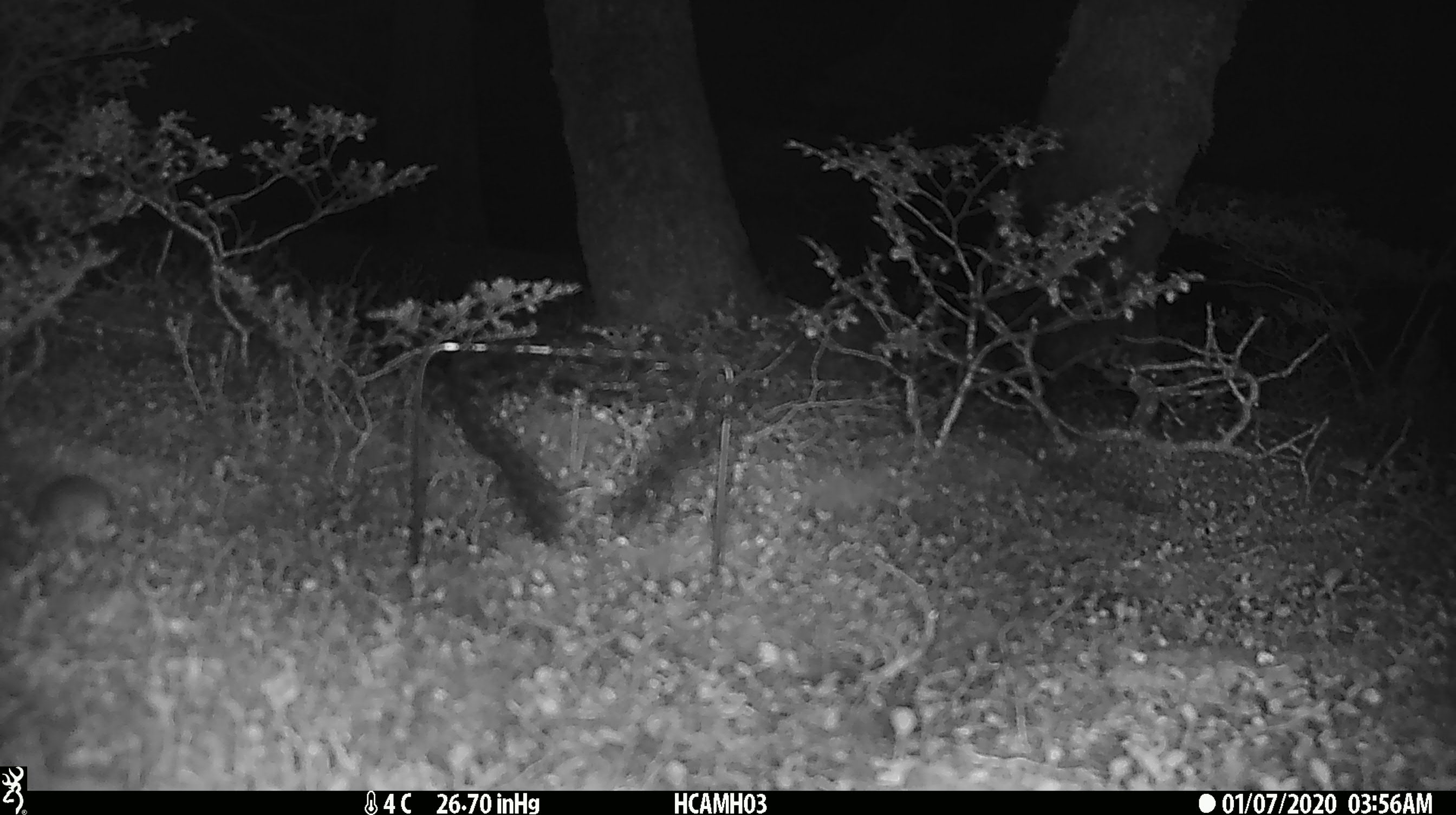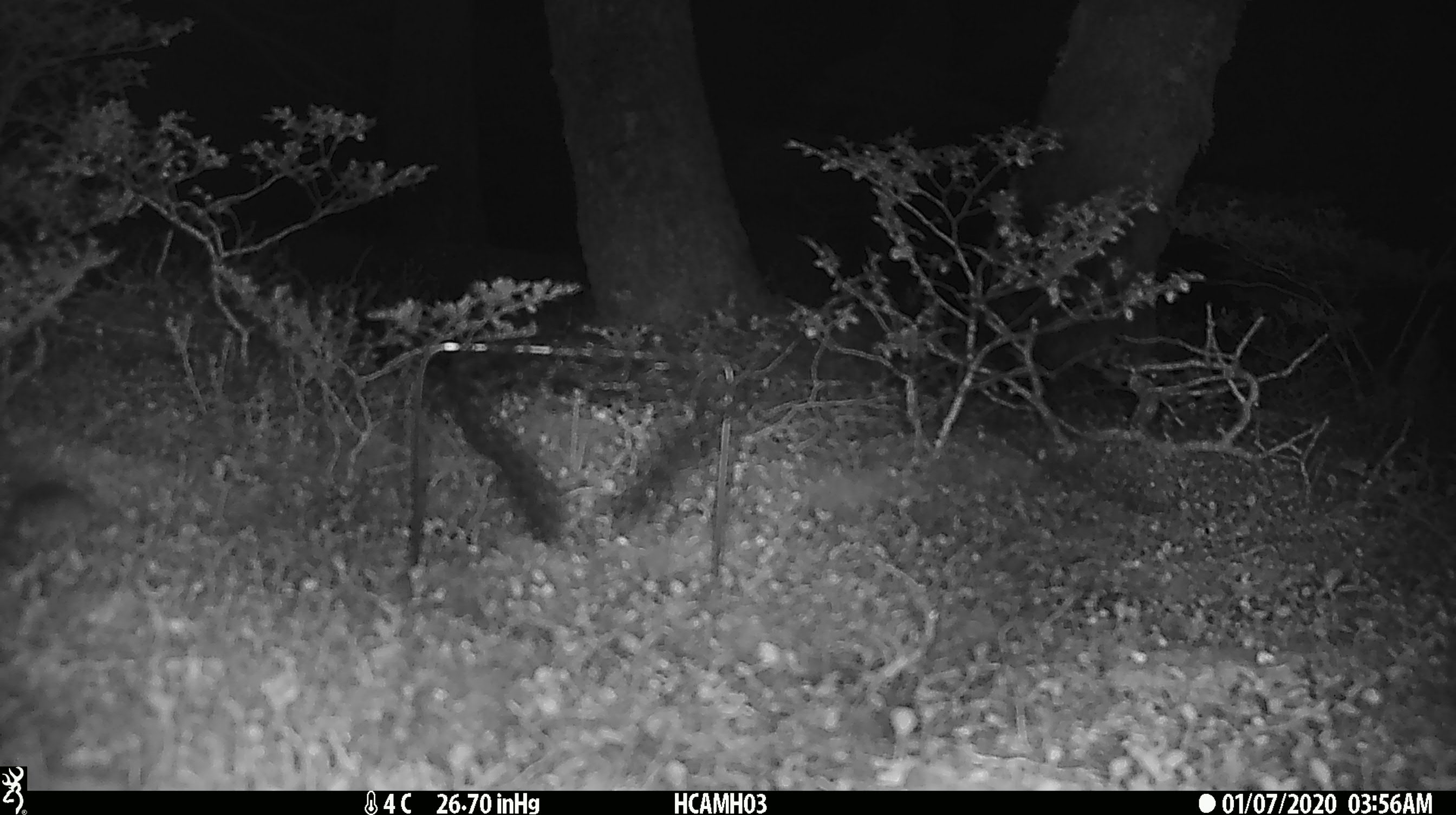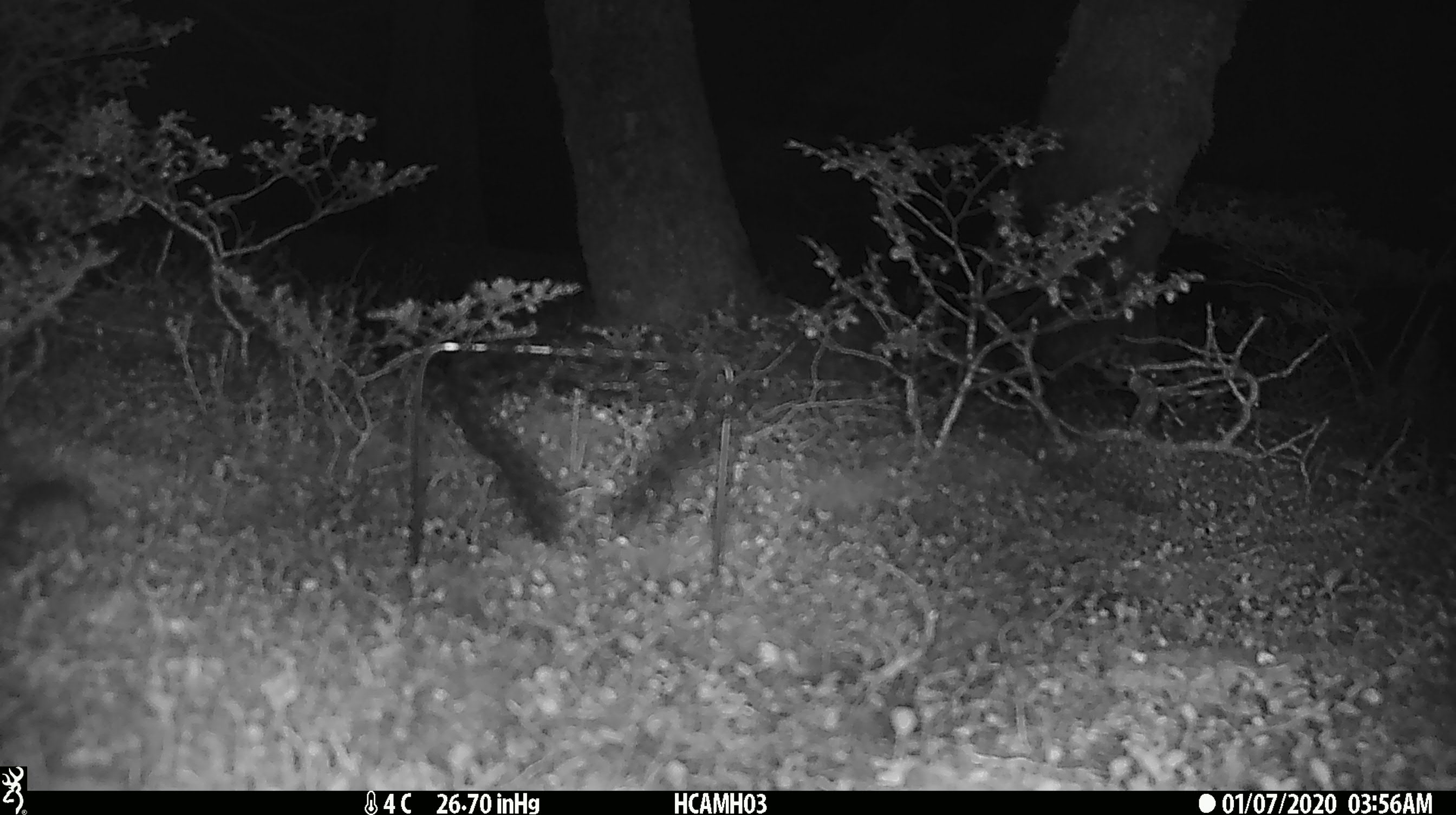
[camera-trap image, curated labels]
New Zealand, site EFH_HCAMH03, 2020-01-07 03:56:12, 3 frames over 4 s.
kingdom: Animalia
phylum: Chordata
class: Mammalia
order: Rodentia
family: Muridae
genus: Mus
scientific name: Mus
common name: mouse